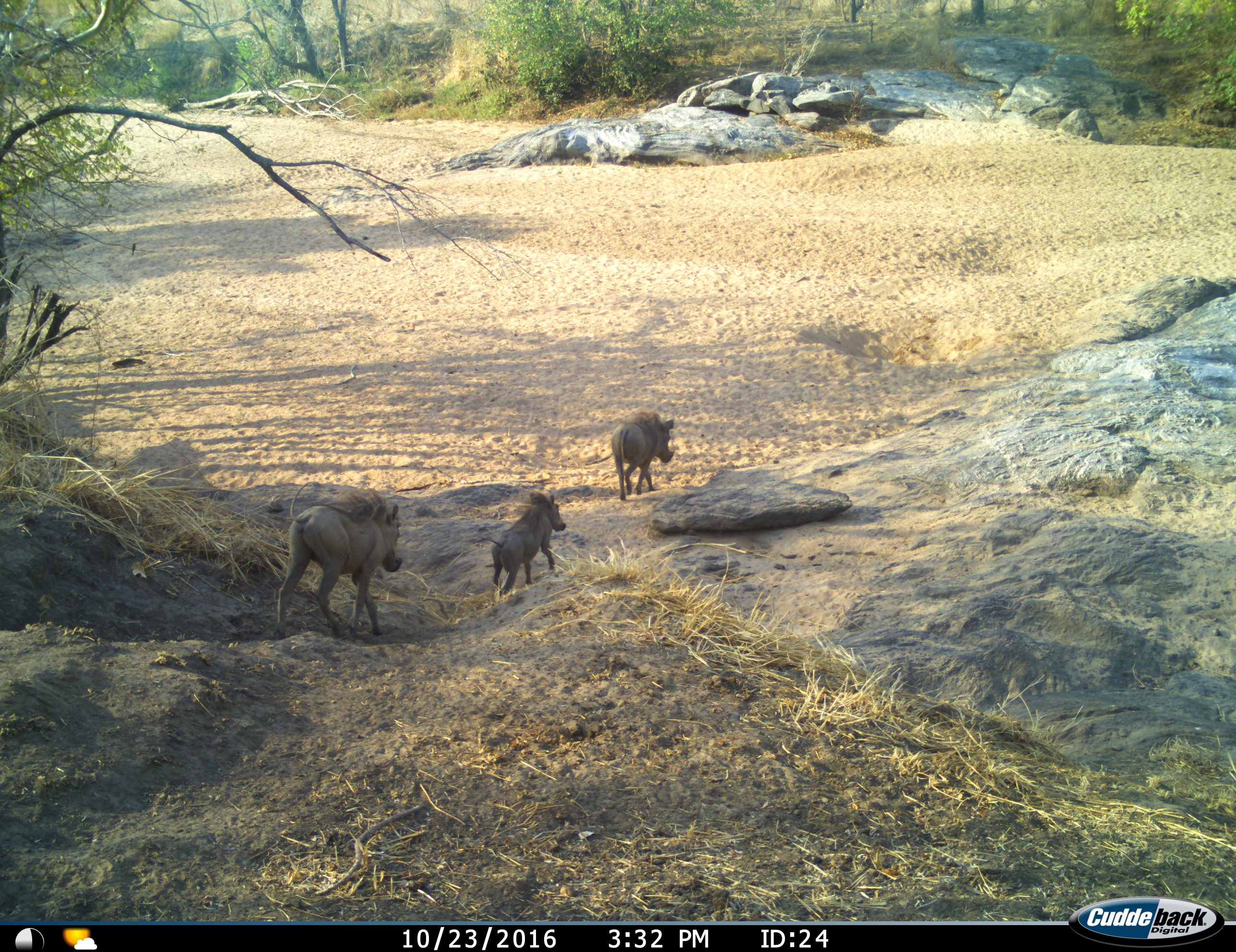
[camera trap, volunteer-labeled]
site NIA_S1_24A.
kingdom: Animalia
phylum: Chordata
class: Mammalia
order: Artiodactyla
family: Suidae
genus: Phacochoerus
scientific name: Phacochoerus africanus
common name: warthog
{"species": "warthog (Phacochoerus africanus)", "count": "3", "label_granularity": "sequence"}